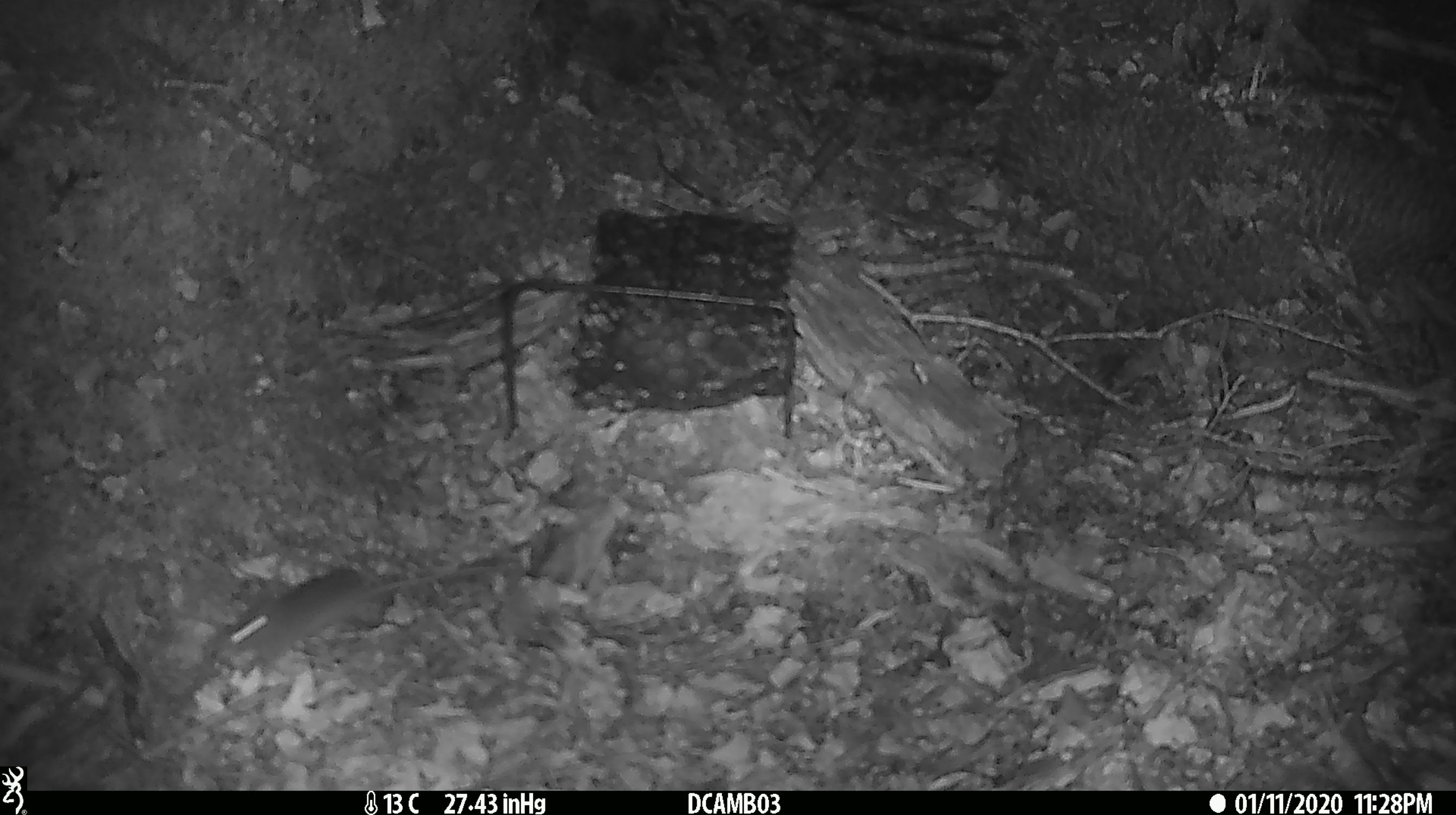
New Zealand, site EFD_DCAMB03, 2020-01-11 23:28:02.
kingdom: Animalia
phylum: Chordata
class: Mammalia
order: Rodentia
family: Muridae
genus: Mus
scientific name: Mus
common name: mouse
Mouse (Mus).